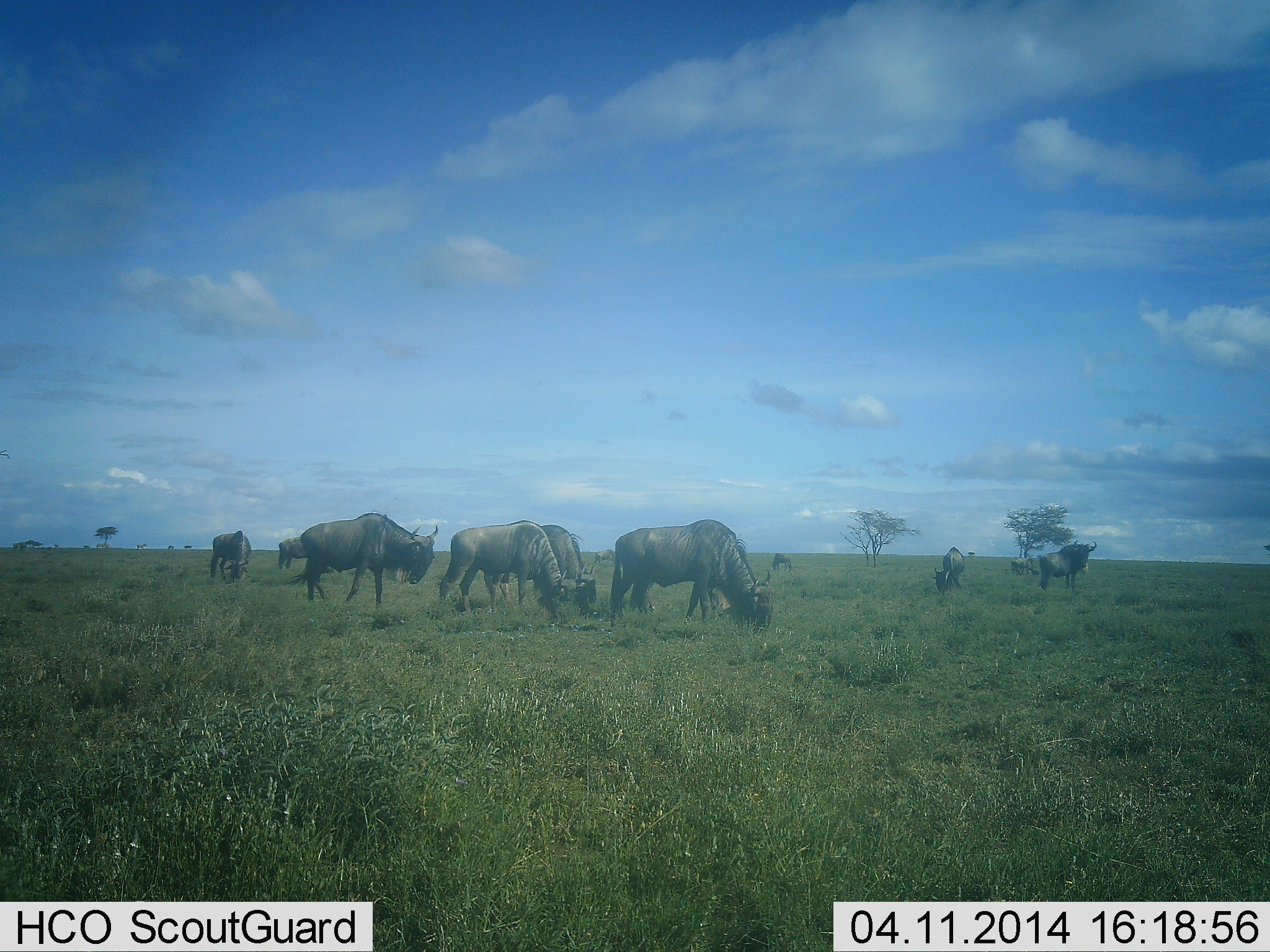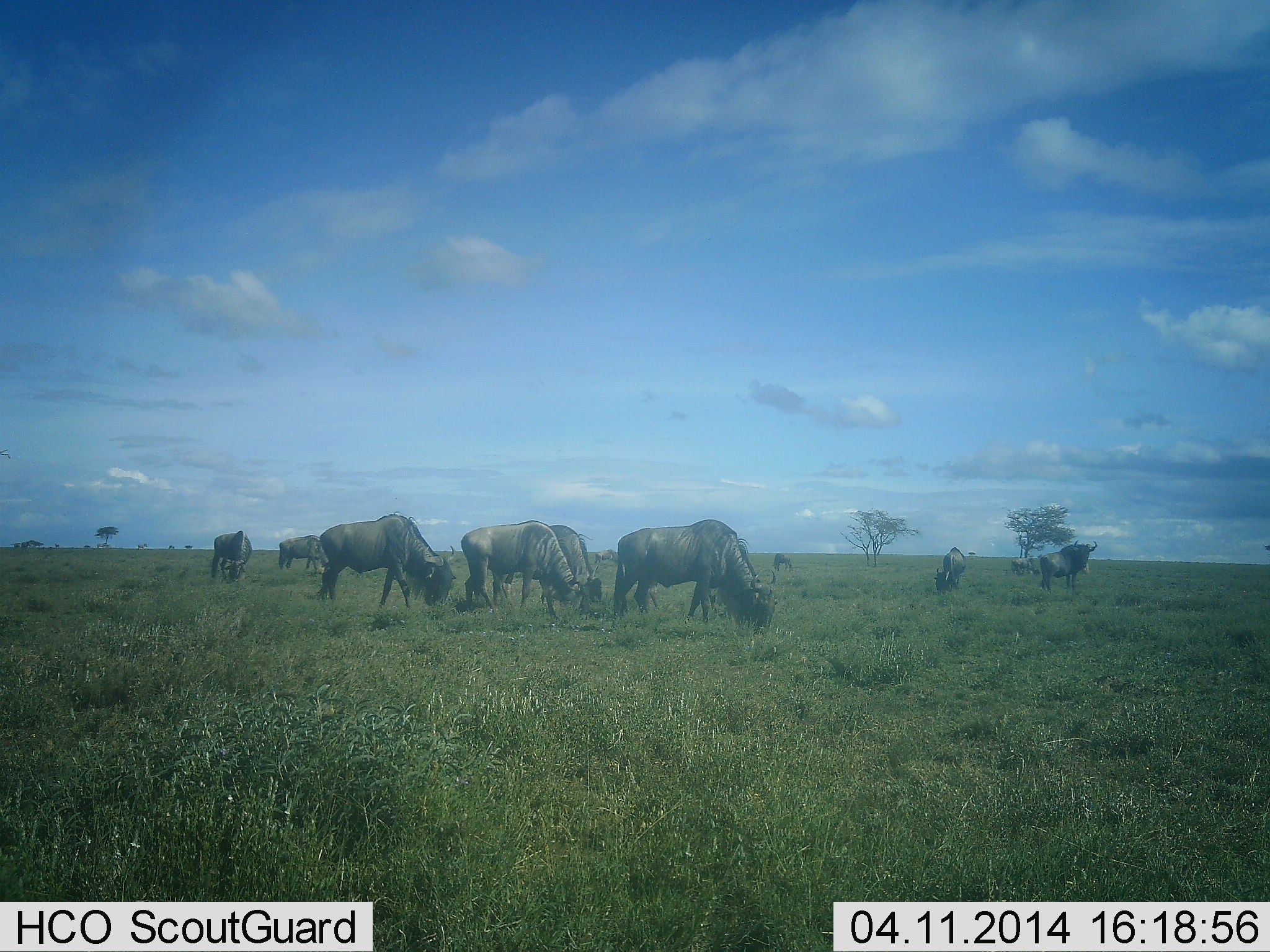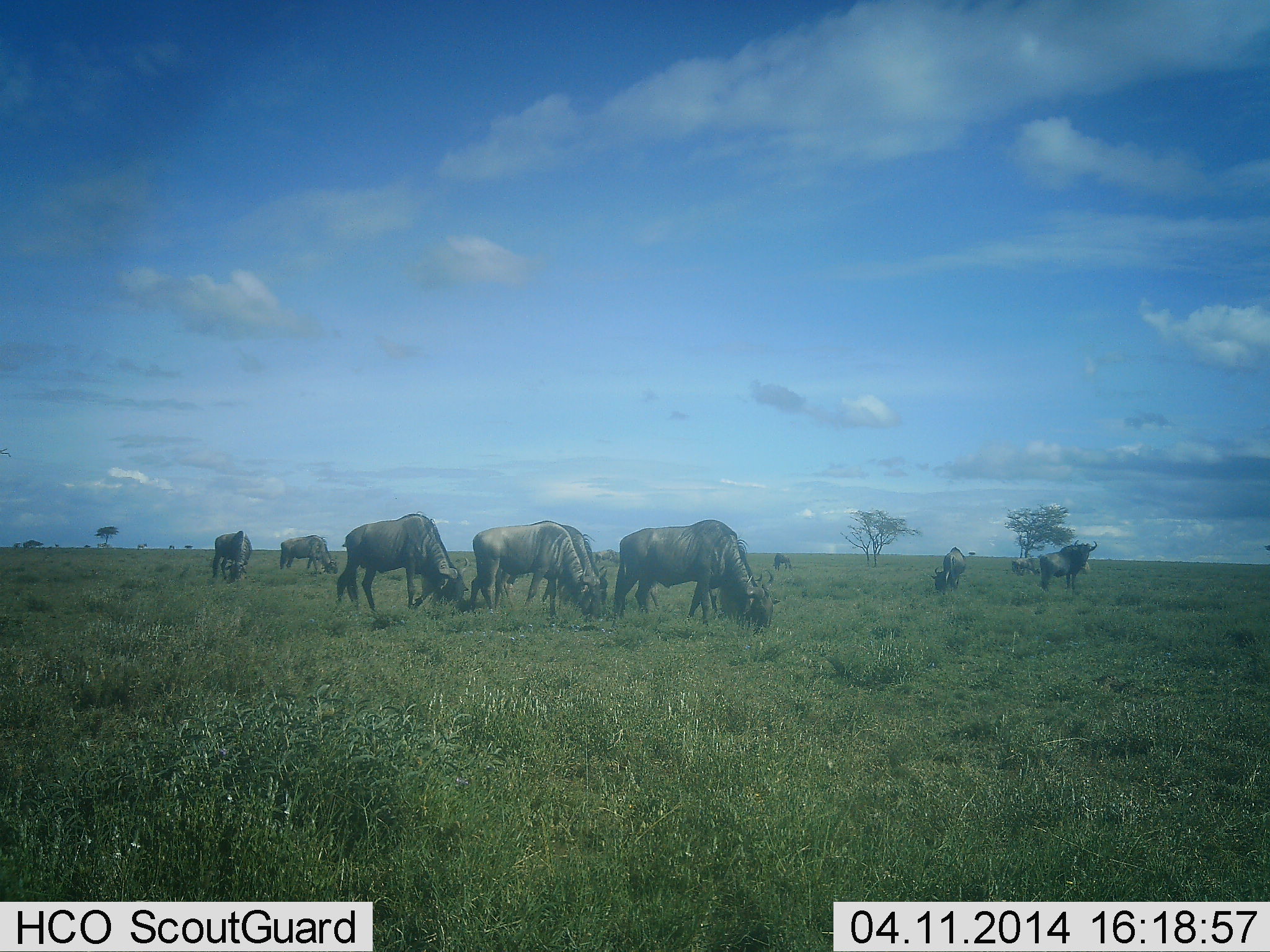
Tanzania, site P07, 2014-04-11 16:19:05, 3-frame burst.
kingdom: Animalia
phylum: Chordata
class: Mammalia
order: Artiodactyla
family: Bovidae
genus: Connochaetes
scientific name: Connochaetes taurinus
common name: blue wildebeest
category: wildebeest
Wildebeest (blue wildebeest) (Connochaetes taurinus), count 10. Behavior (volunteer vote fractions): standing 30%, resting 10%, moving 10%, interacting 0%. Young present (vote fraction): 0%. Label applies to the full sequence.